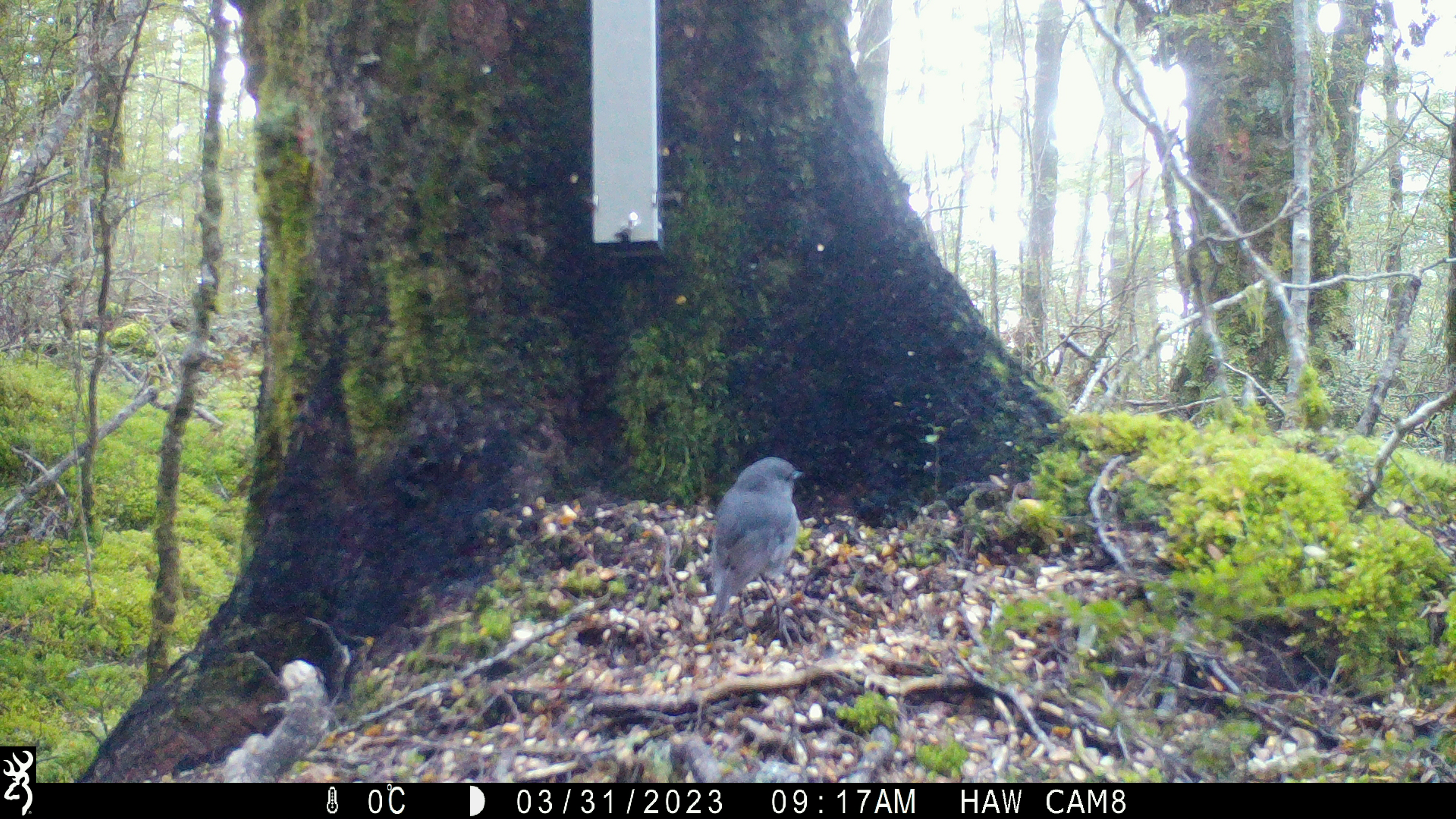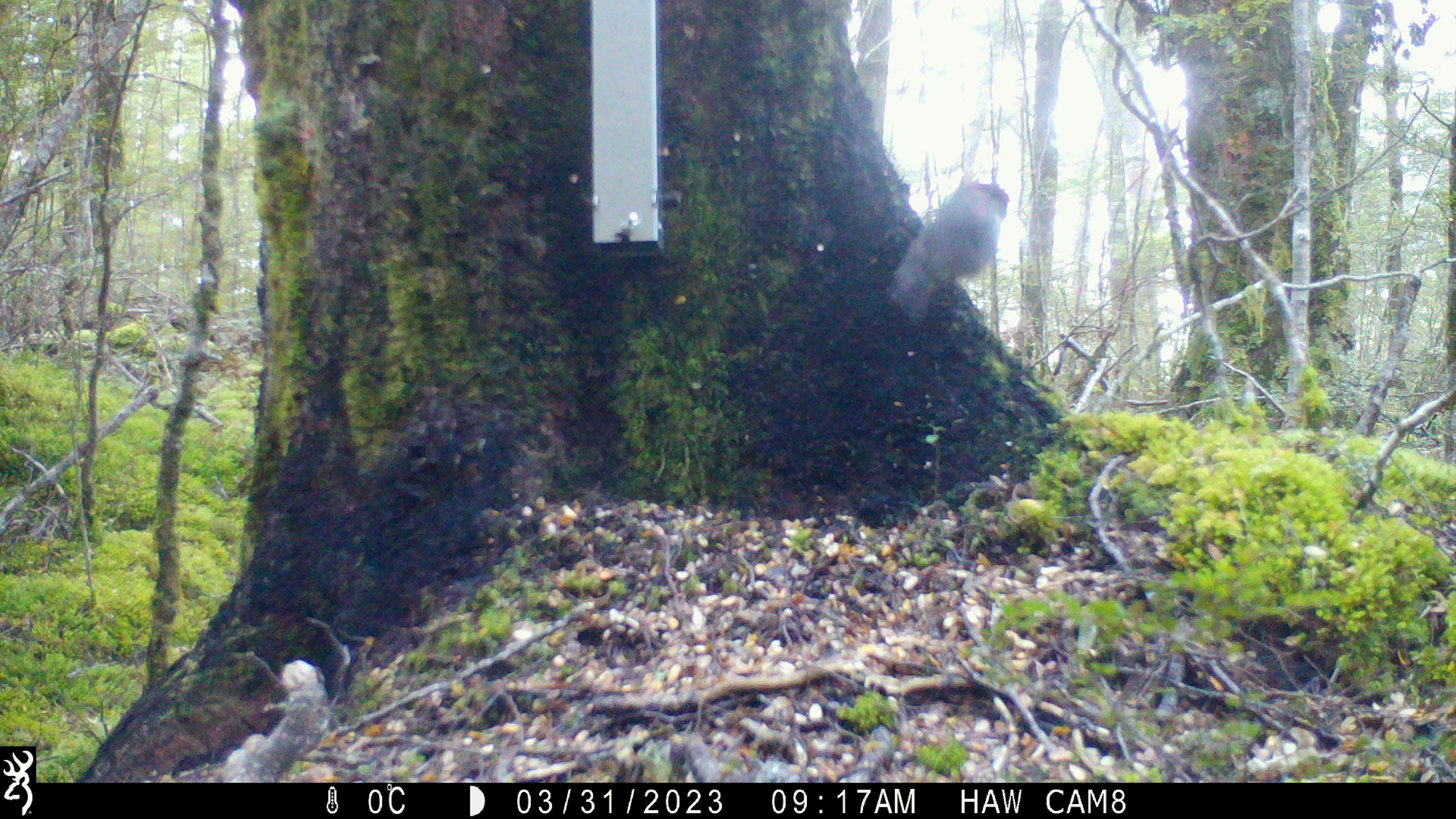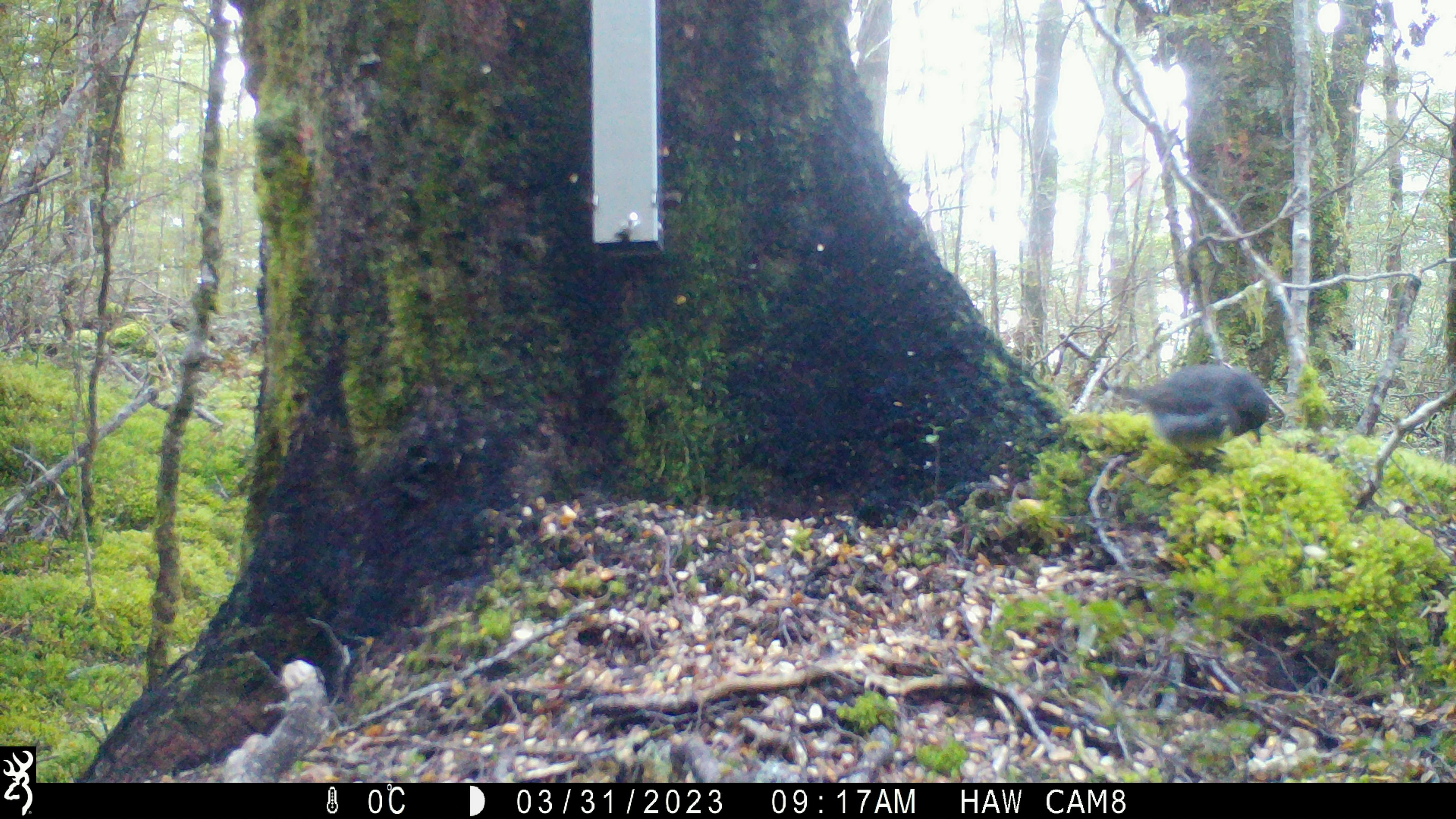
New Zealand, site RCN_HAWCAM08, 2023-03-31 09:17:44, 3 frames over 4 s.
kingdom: Animalia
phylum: Chordata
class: Aves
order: Passeriformes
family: Petroicidae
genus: Petroica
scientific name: Petroica australis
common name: new zealand robin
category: robin